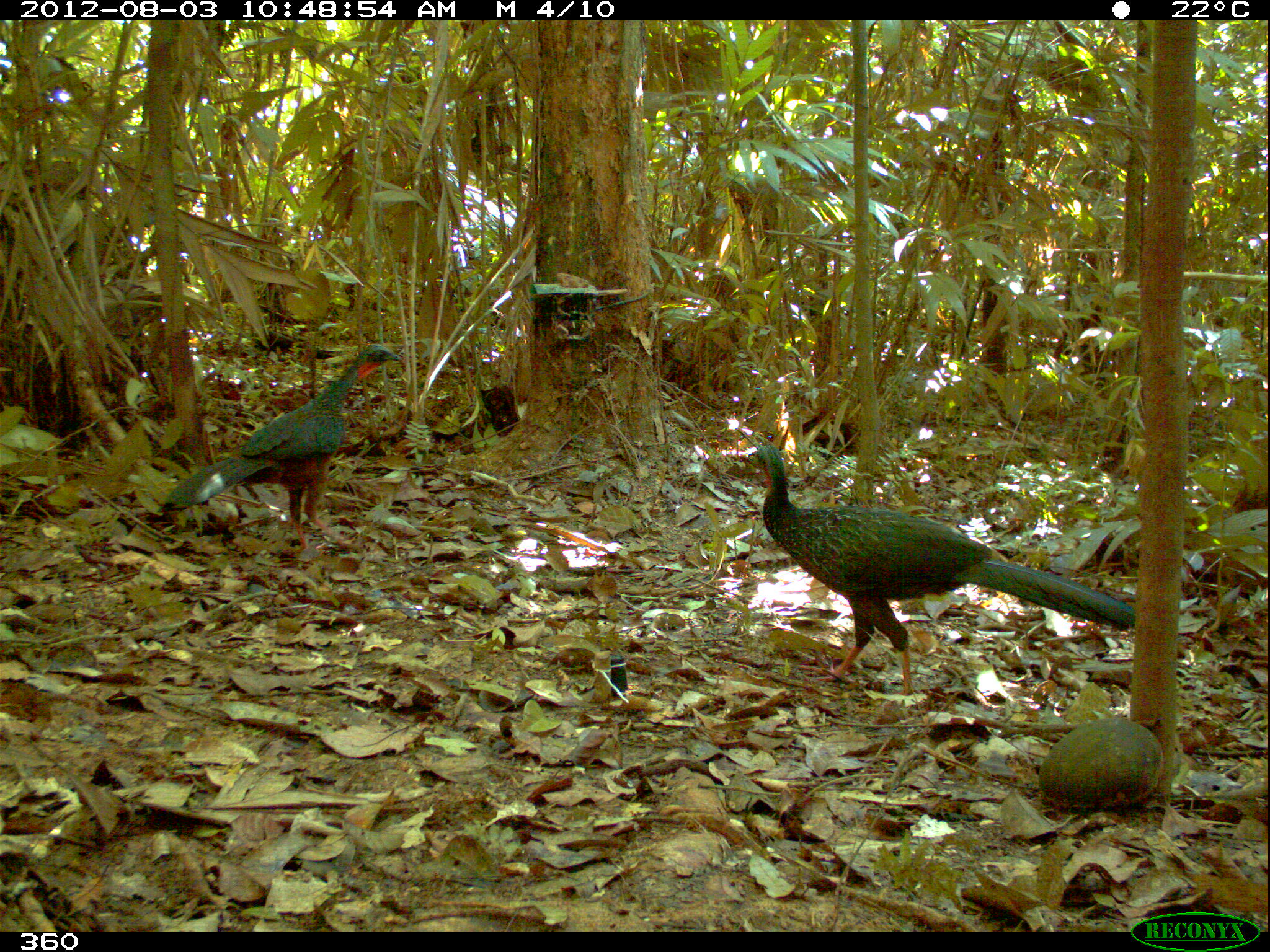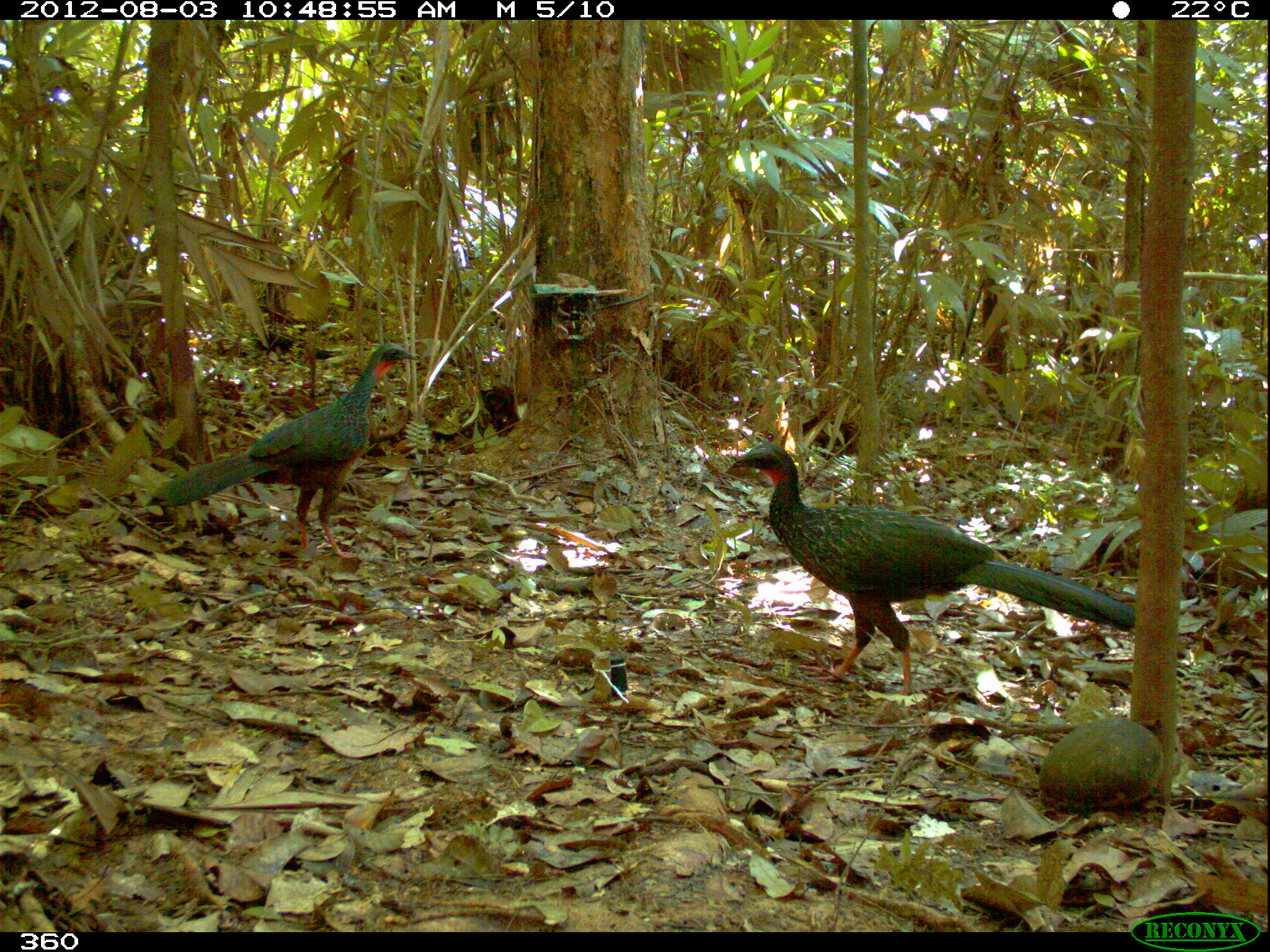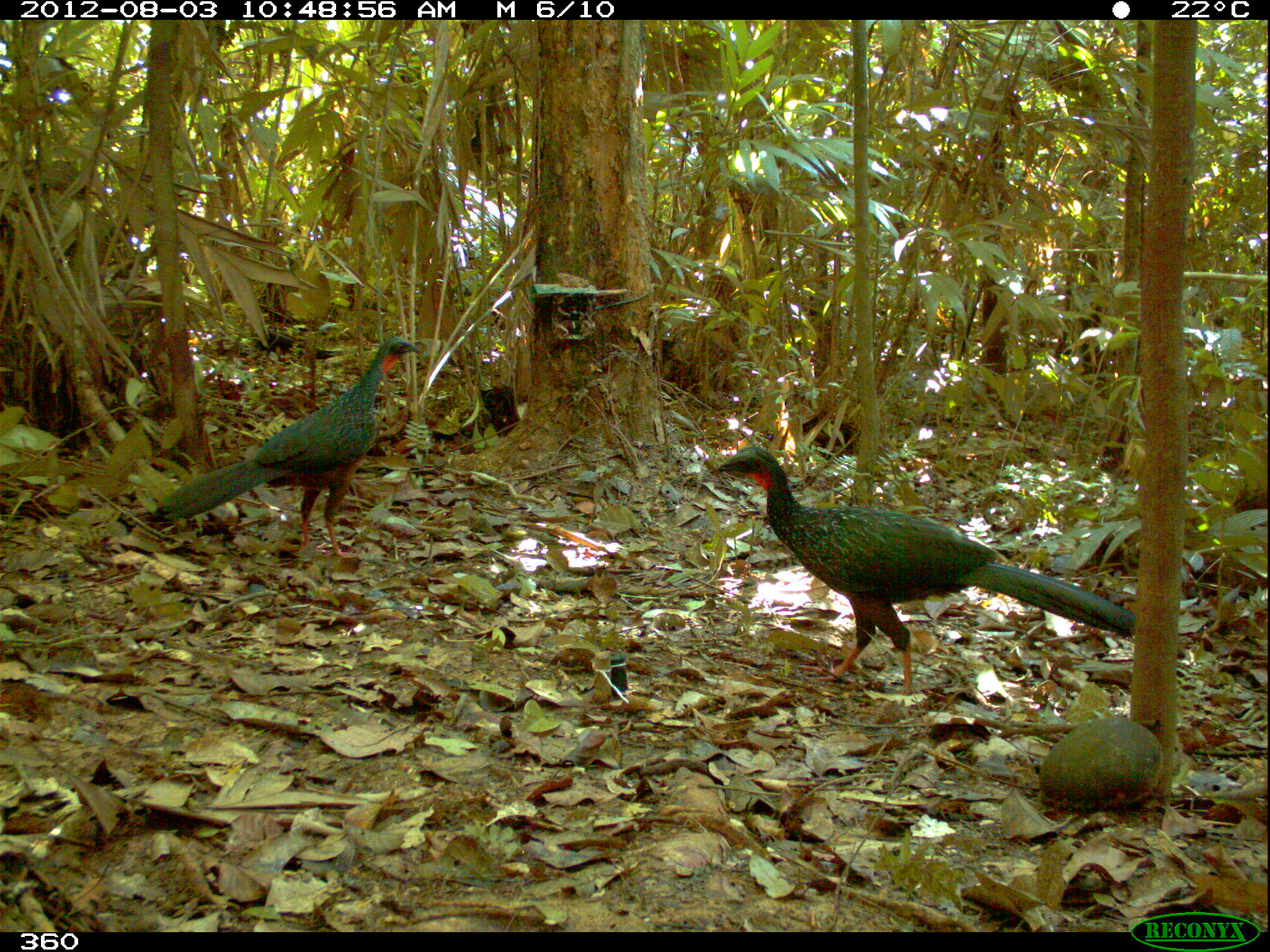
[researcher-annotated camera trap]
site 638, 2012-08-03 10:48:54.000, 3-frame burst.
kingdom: Animalia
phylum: Chordata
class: Aves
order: Galliformes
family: Cracidae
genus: Penelope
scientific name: Penelope jacquacu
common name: spix's guan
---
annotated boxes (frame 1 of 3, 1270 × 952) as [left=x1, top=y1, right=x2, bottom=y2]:
penelope jacquacu: [left=730, top=444, right=1135, bottom=694]; [left=165, top=343, right=403, bottom=530]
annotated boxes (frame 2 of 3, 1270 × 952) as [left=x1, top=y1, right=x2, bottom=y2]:
penelope jacquacu: [left=730, top=440, right=1134, bottom=699]; [left=146, top=343, right=417, bottom=560]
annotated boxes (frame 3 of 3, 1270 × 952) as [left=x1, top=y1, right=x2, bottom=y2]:
penelope jacquacu: [left=708, top=444, right=1134, bottom=694]; [left=144, top=335, right=421, bottom=557]